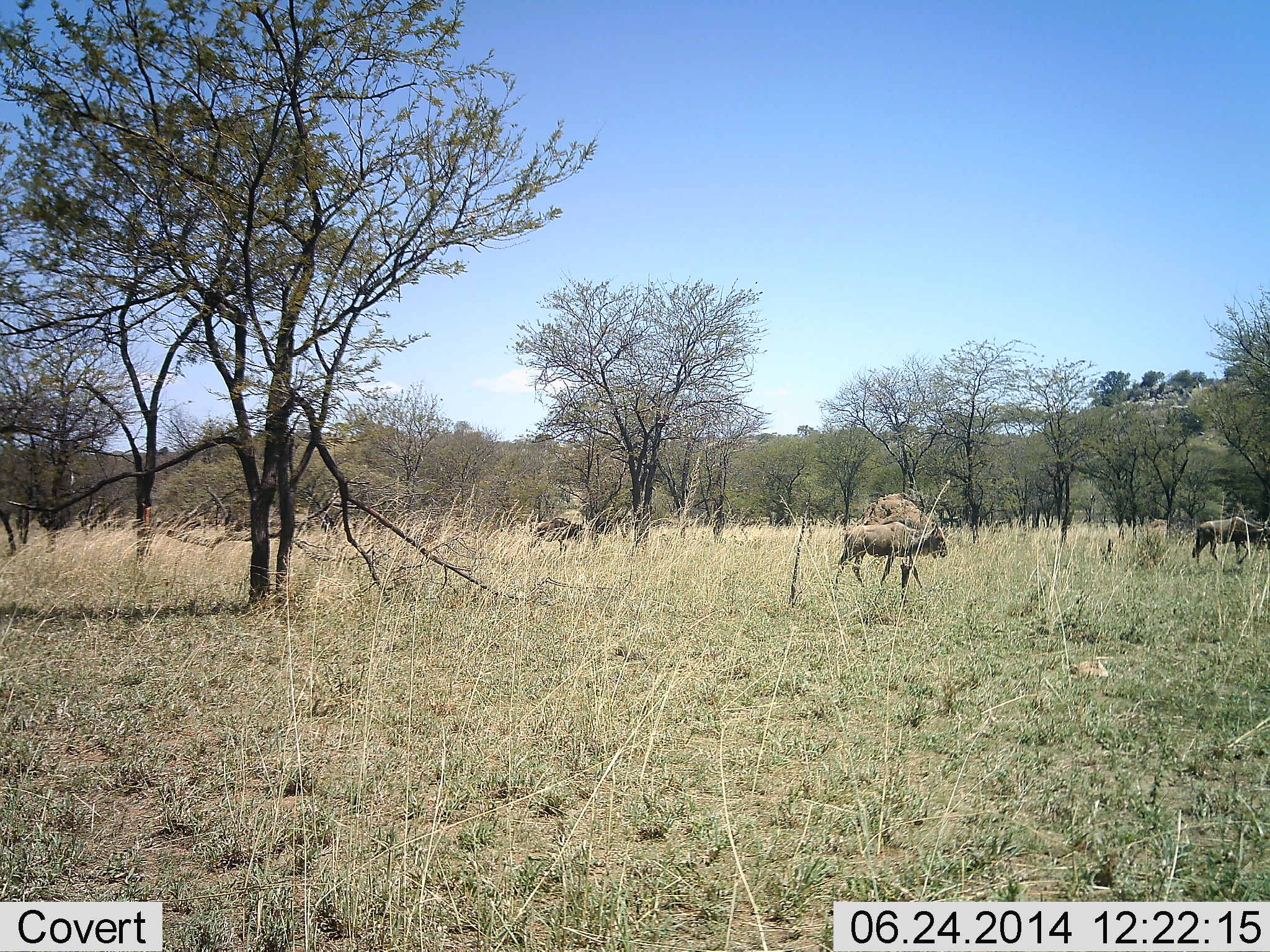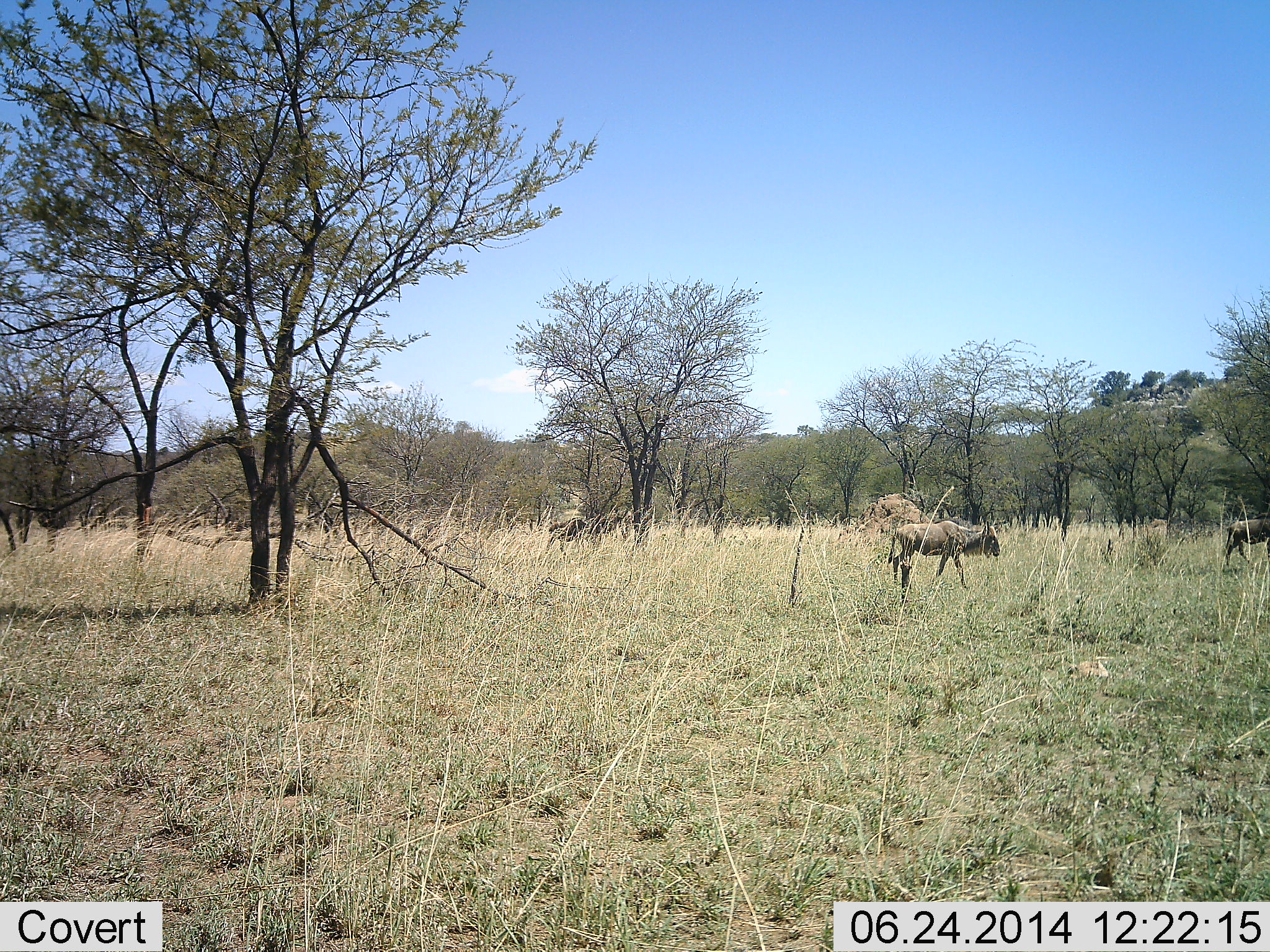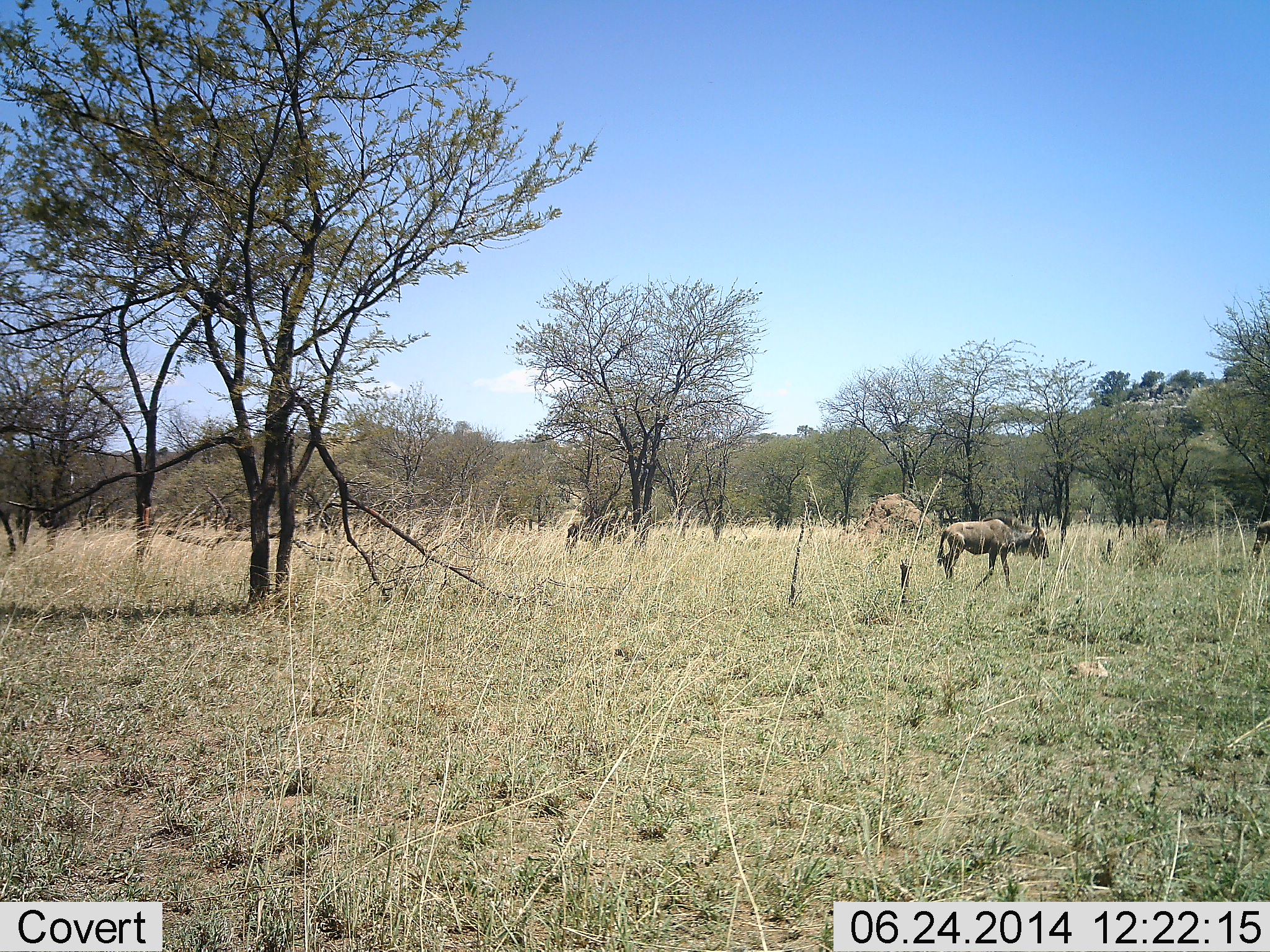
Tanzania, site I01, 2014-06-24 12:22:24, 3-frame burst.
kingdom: Animalia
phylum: Chordata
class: Mammalia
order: Artiodactyla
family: Bovidae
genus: Connochaetes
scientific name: Connochaetes taurinus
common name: blue wildebeest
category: wildebeest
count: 3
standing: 0%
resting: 0%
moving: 90%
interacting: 0%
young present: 0%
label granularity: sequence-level